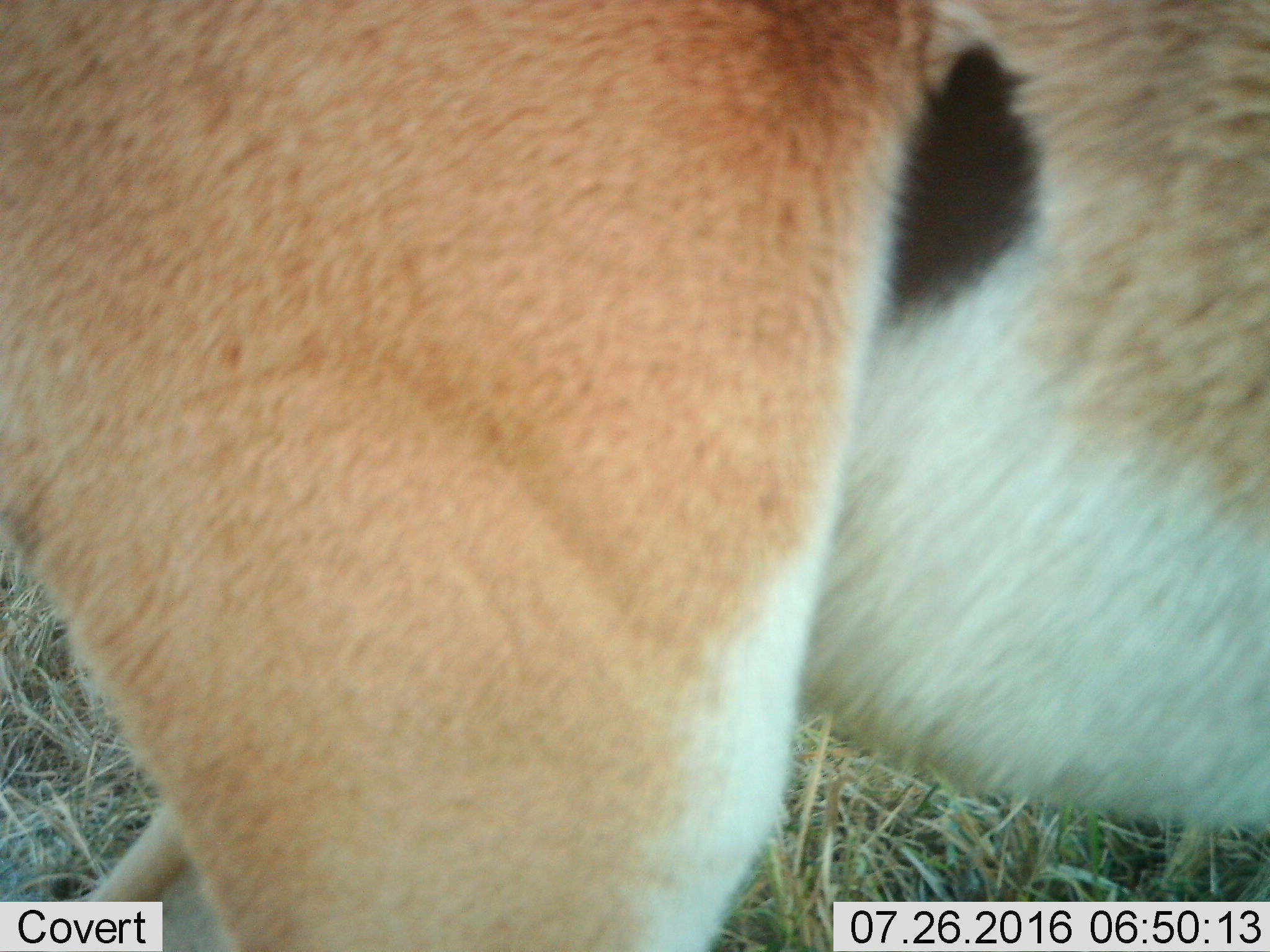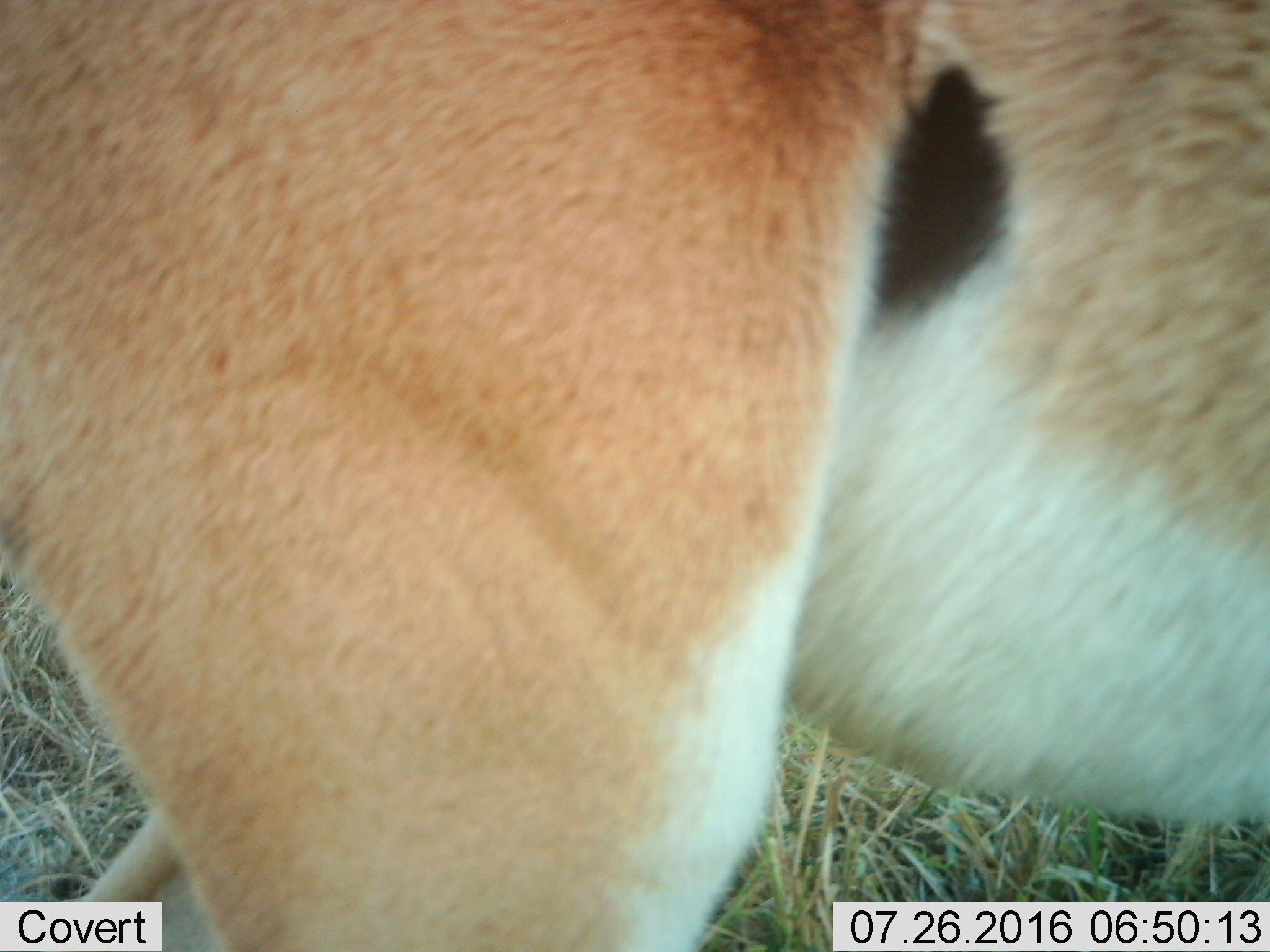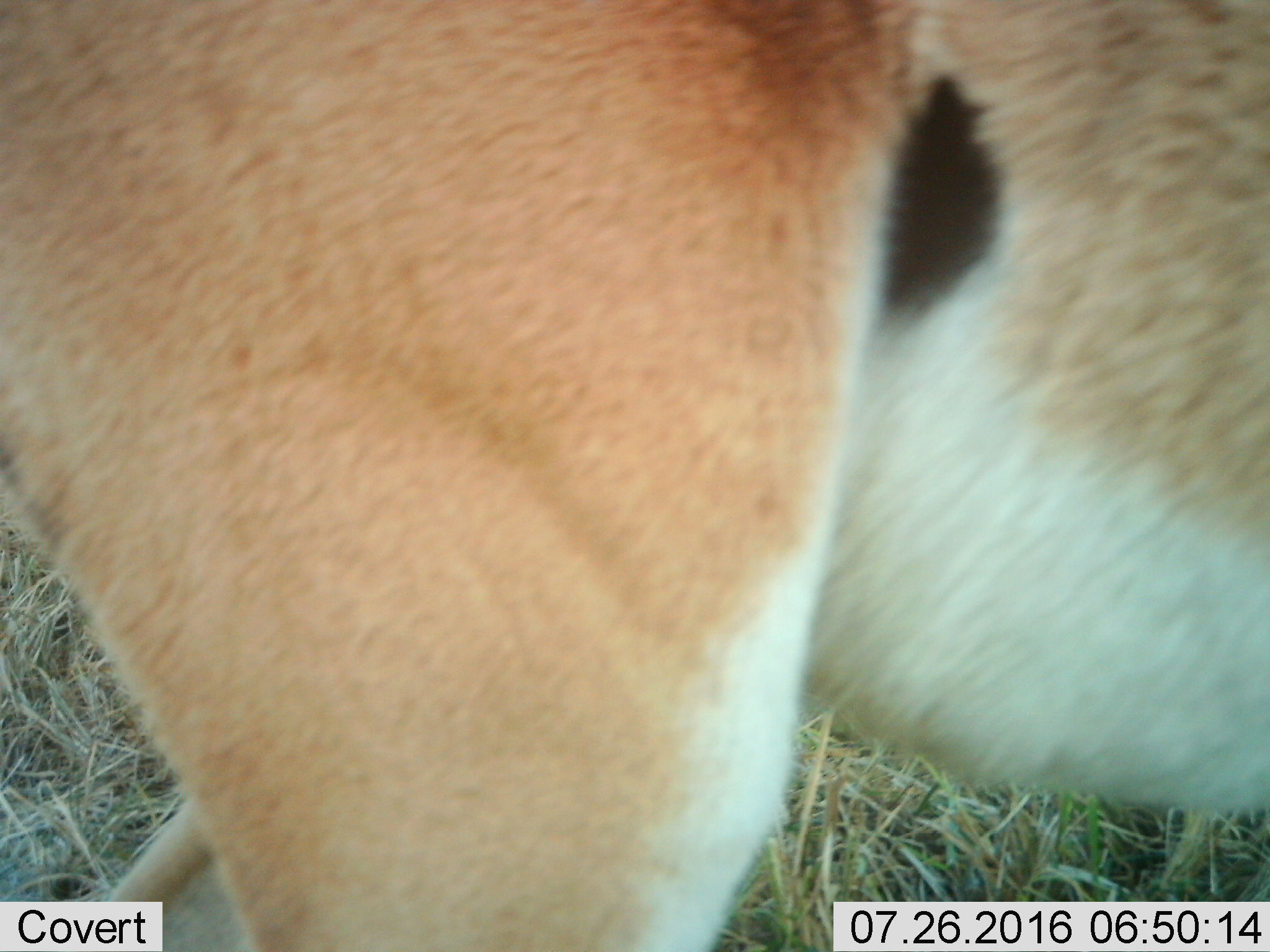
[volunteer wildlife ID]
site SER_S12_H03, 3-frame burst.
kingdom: Animalia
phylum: Chordata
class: Mammalia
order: Artiodactyla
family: Bovidae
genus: Aepyceros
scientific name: Aepyceros melampus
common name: impala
Impala (Aepyceros melampus), count 1. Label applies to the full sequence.